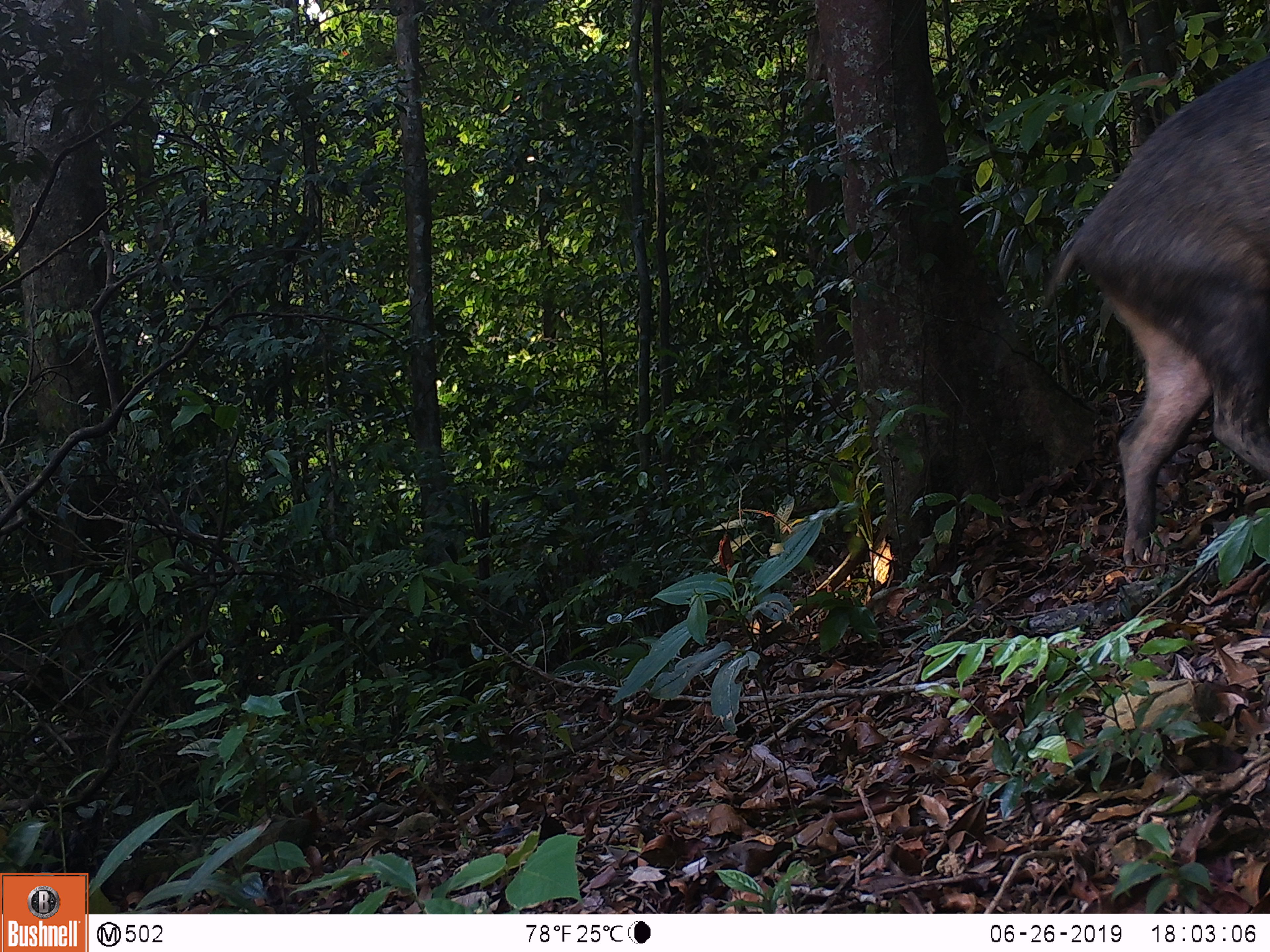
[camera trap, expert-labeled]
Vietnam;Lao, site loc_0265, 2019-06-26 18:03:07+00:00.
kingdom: Animalia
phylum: Chordata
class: Mammalia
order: Artiodactyla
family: Suidae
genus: Sus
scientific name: Sus scrofa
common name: eurasian wild pig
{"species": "eurasian wild pig (Sus scrofa)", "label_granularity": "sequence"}